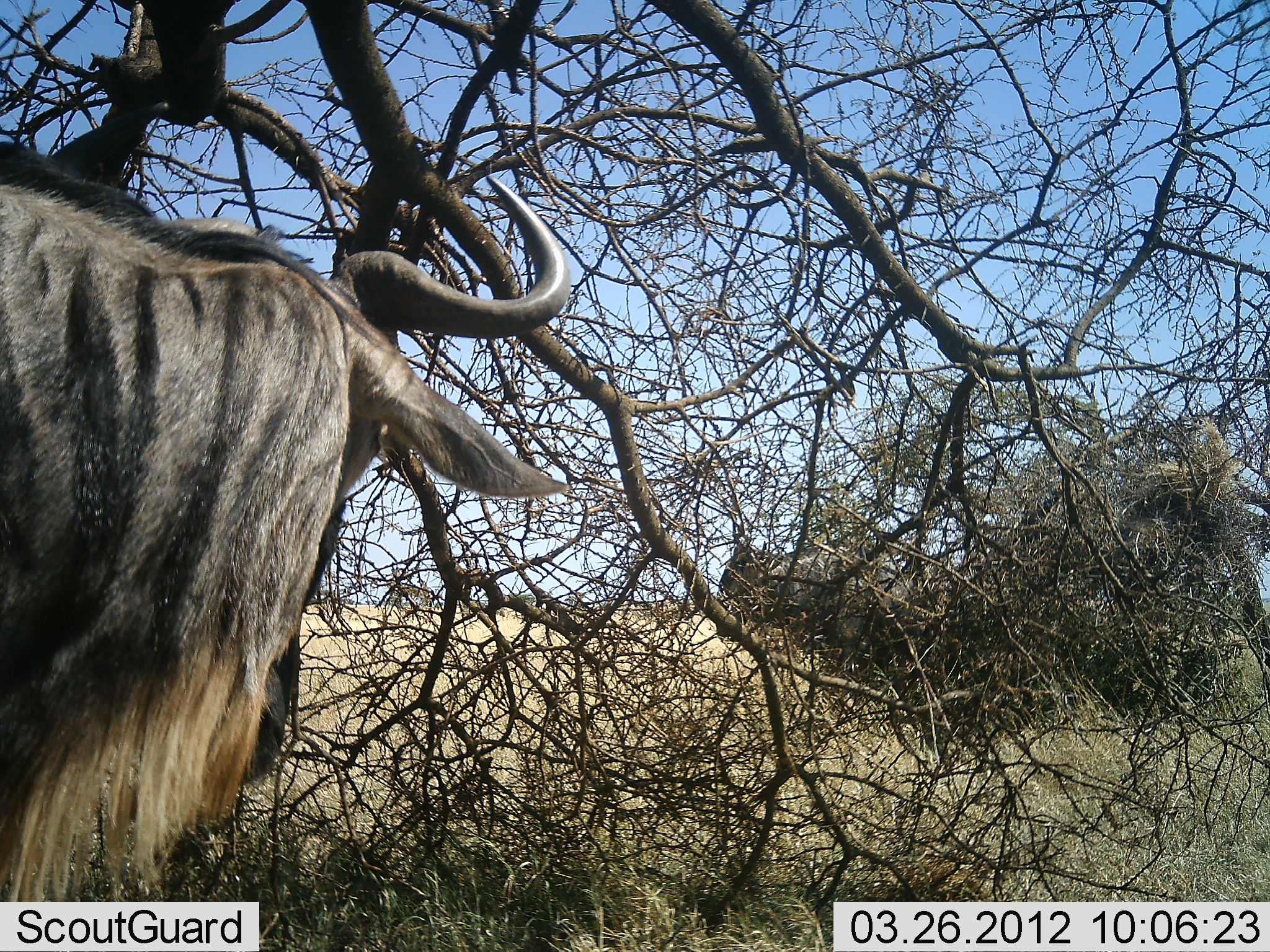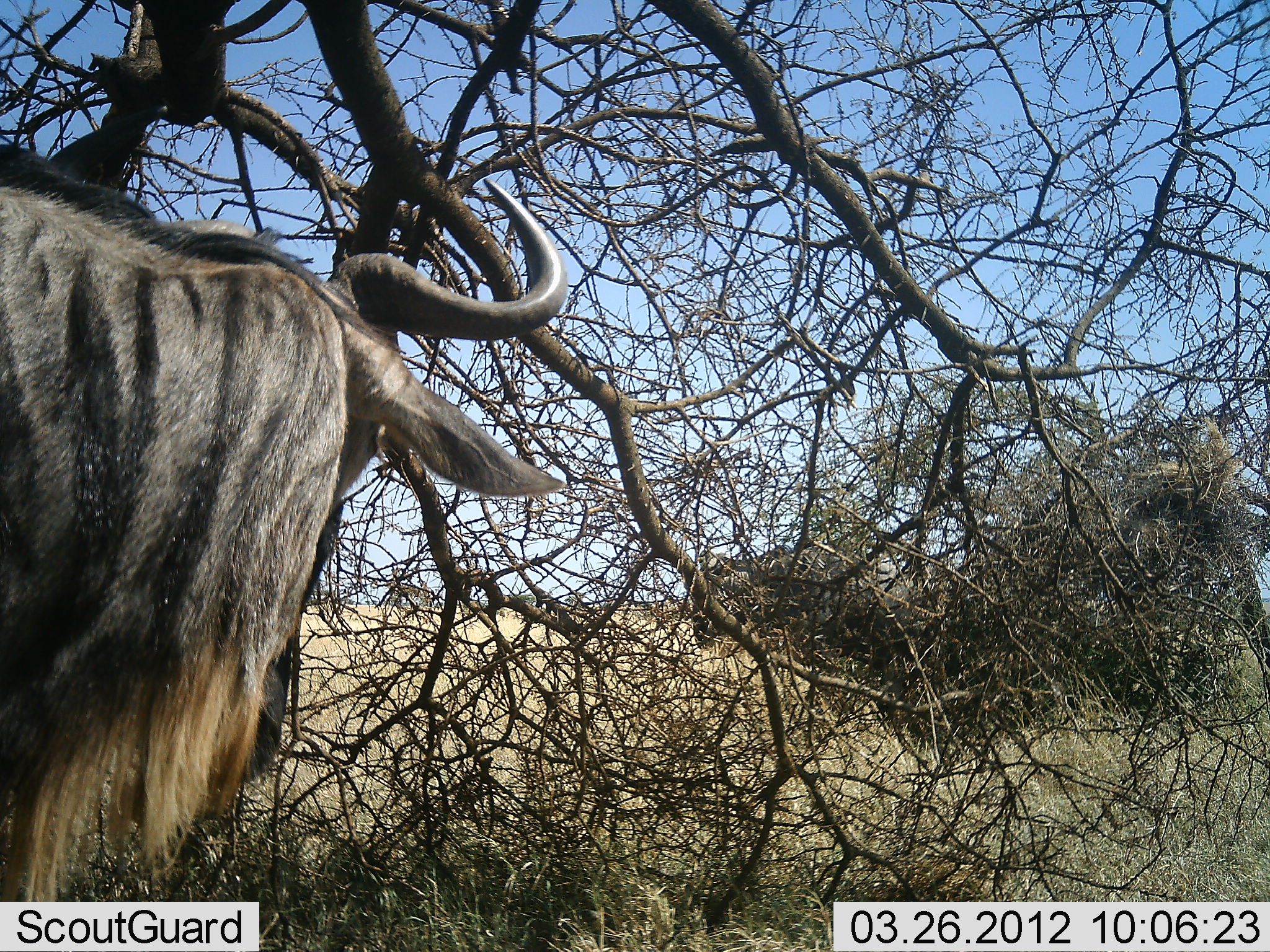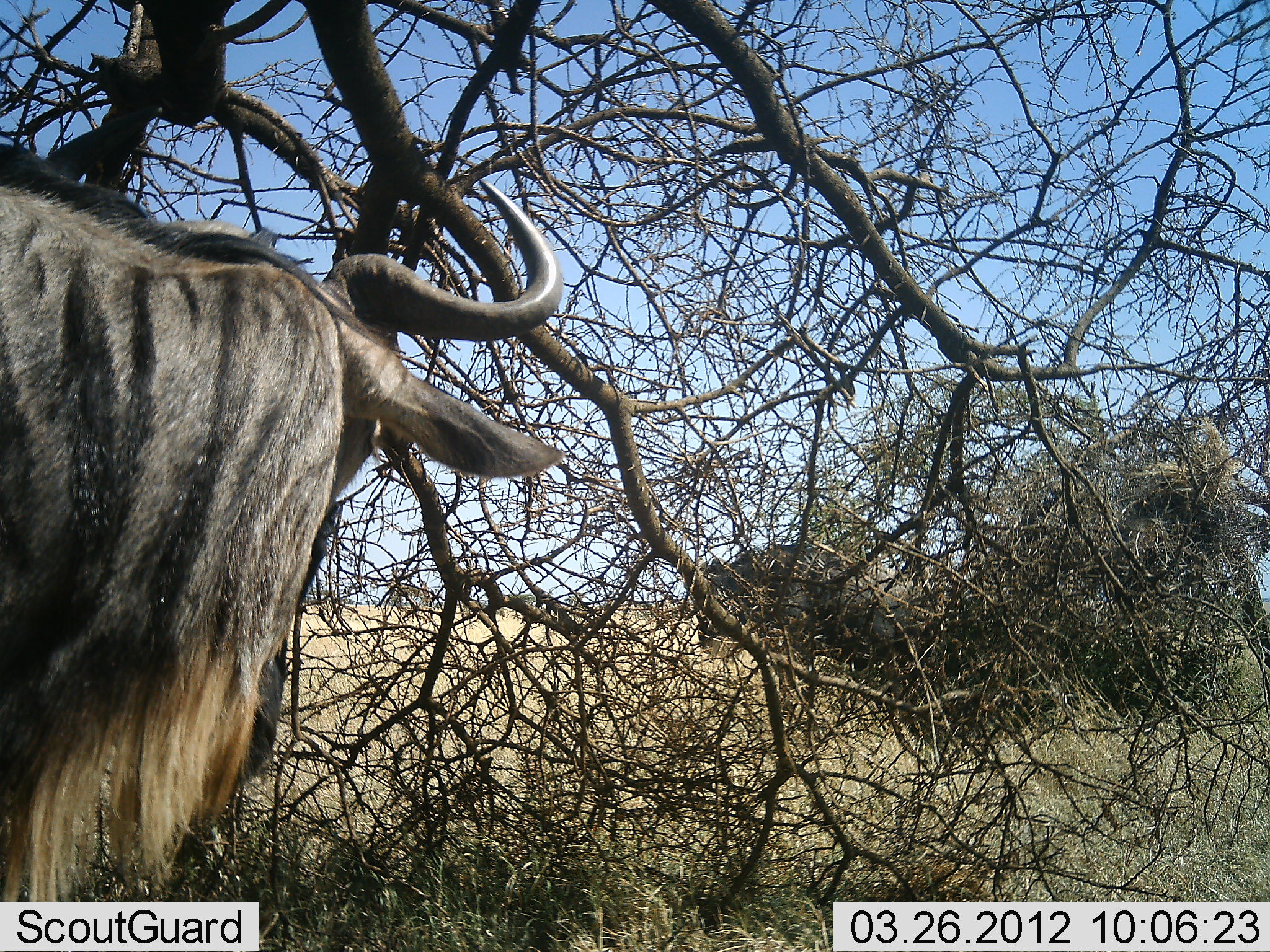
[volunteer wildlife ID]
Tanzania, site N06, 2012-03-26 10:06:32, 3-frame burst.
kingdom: Animalia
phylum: Chordata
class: Mammalia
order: Artiodactyla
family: Bovidae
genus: Connochaetes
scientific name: Connochaetes taurinus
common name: blue wildebeest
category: wildebeest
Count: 2.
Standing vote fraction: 93%.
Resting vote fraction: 0%.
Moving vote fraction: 48%.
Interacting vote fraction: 0%.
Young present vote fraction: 0%.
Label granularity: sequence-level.